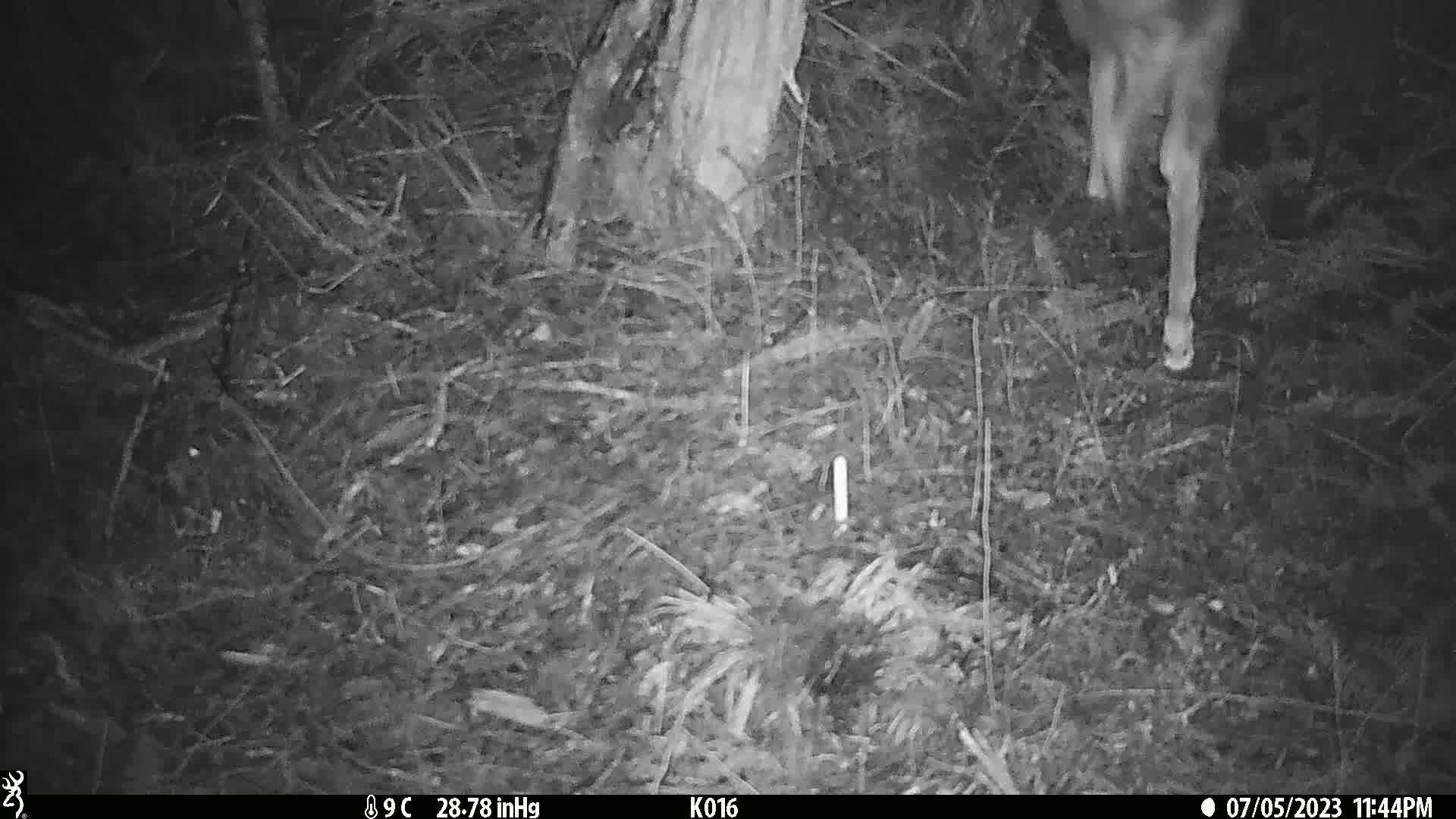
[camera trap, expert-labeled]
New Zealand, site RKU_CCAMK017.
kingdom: Animalia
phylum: Chordata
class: Mammalia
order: Artiodactyla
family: Cervidae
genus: Odocoileus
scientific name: Odocoileus virginianus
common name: white-tailed deer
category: white tailed deer